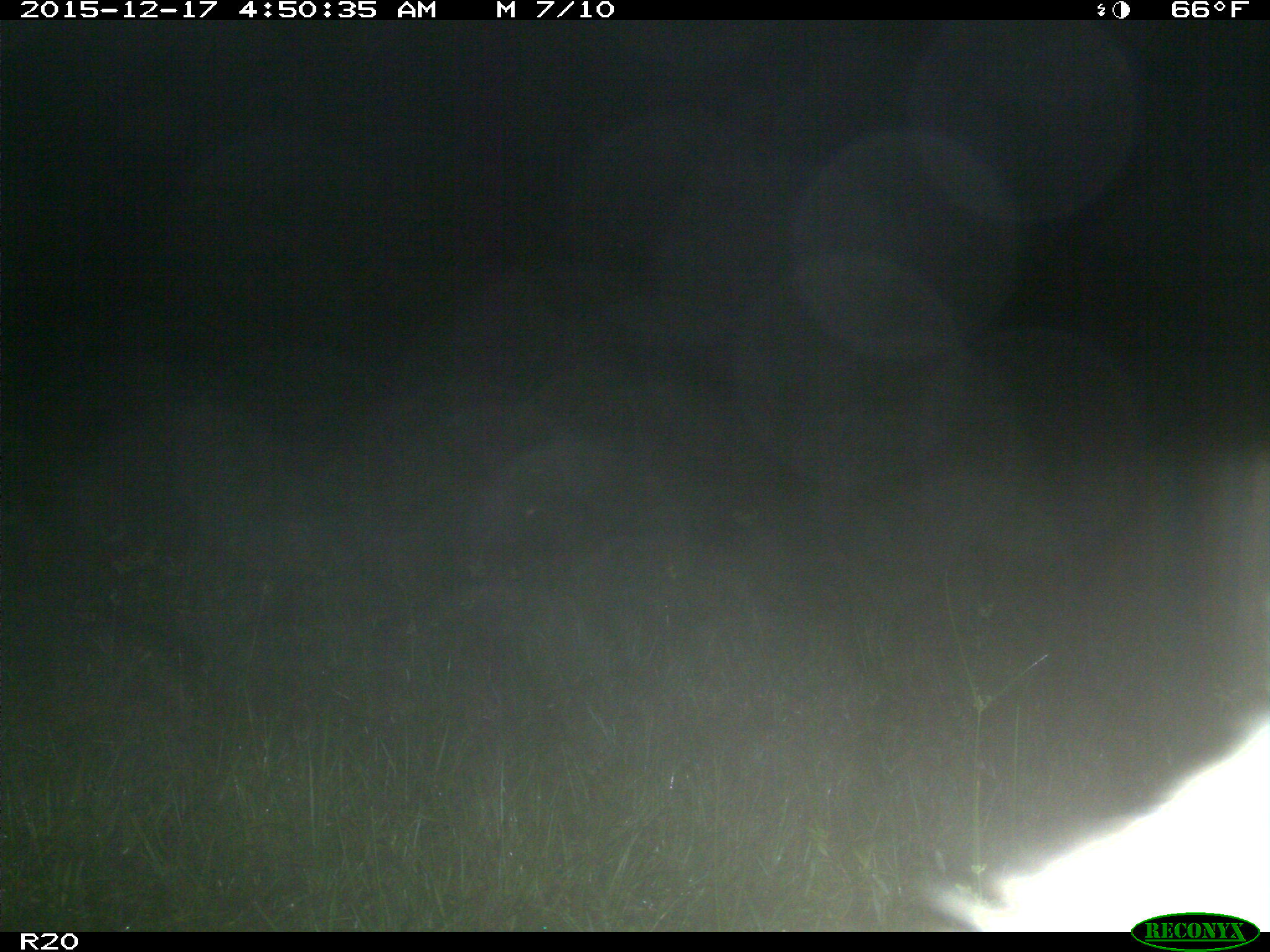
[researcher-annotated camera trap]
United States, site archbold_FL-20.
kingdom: Animalia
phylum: Chordata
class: Mammalia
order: Artiodactyla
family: Bovidae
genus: Bos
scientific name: Bos taurus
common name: domestic cow